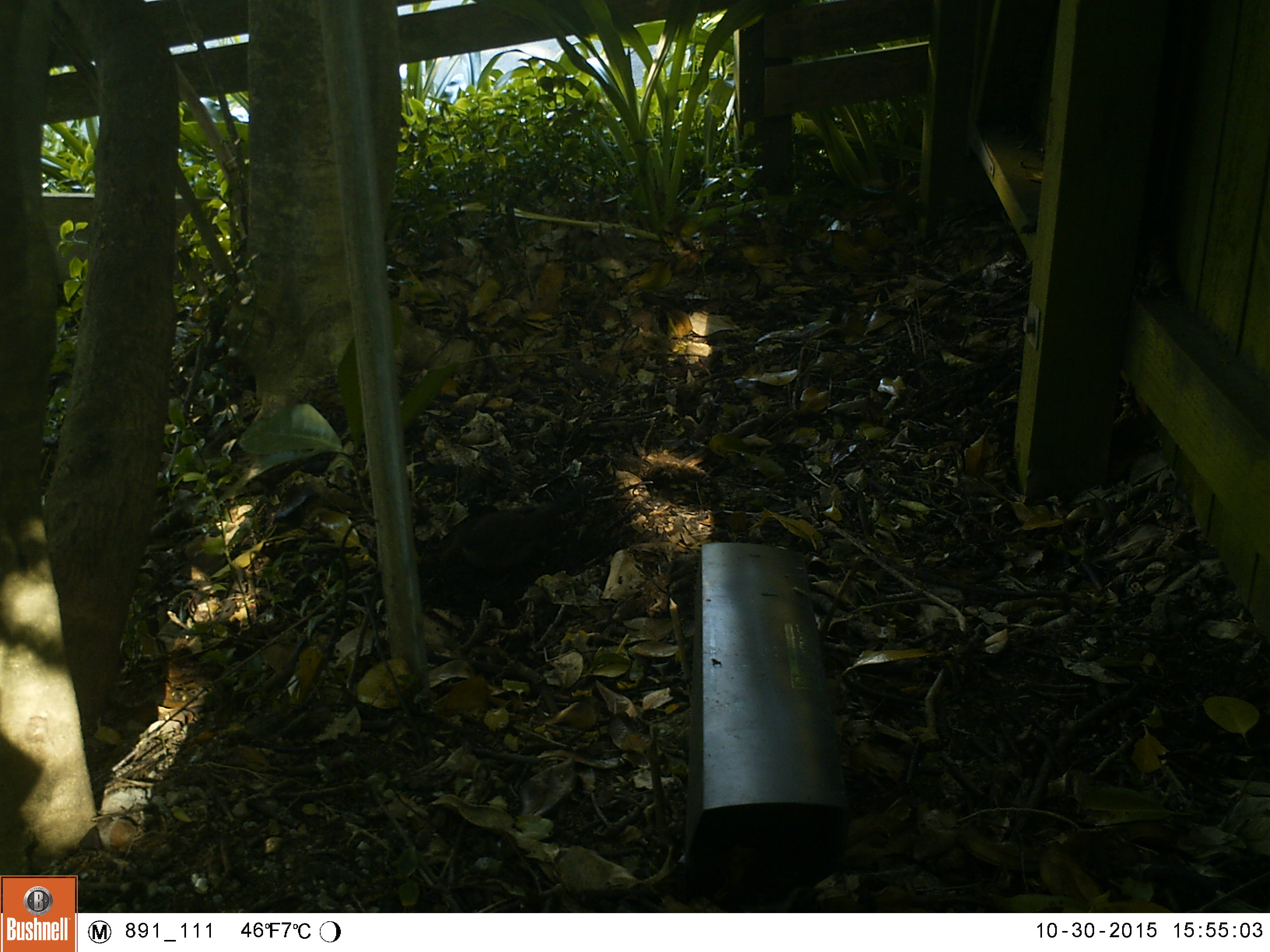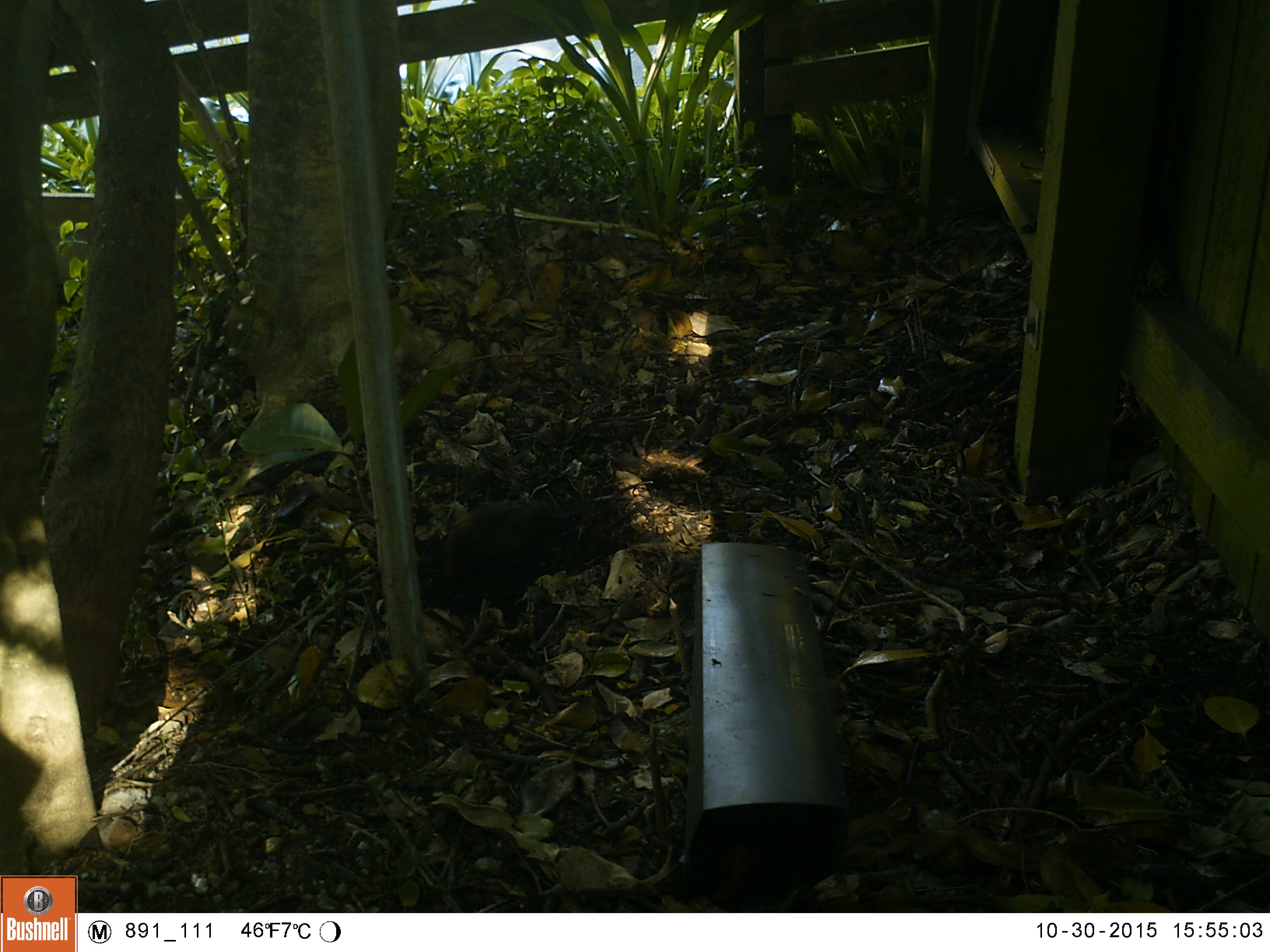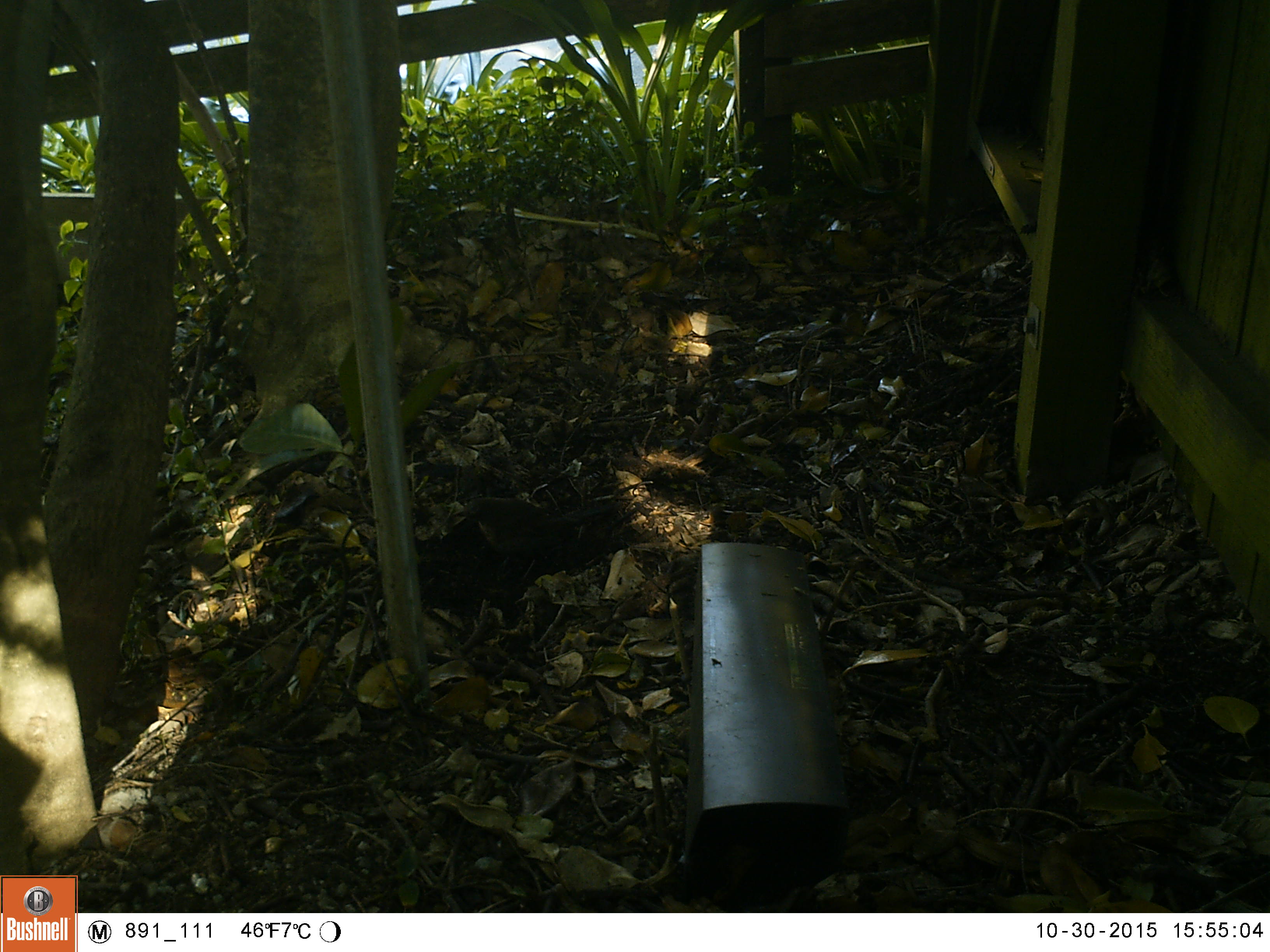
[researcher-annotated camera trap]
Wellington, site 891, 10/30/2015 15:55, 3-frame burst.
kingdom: Animalia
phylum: Chordata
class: Aves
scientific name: Aves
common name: bird